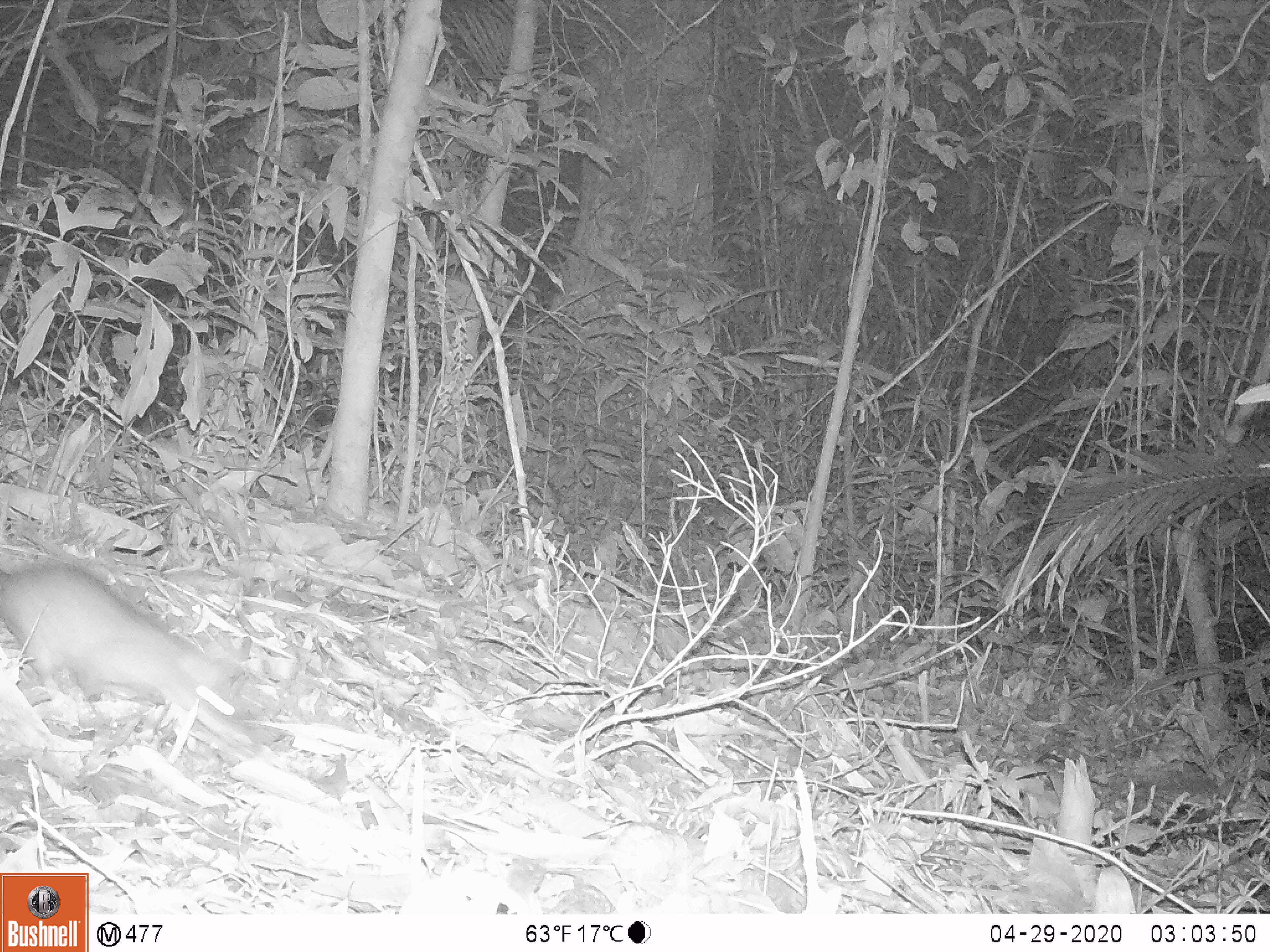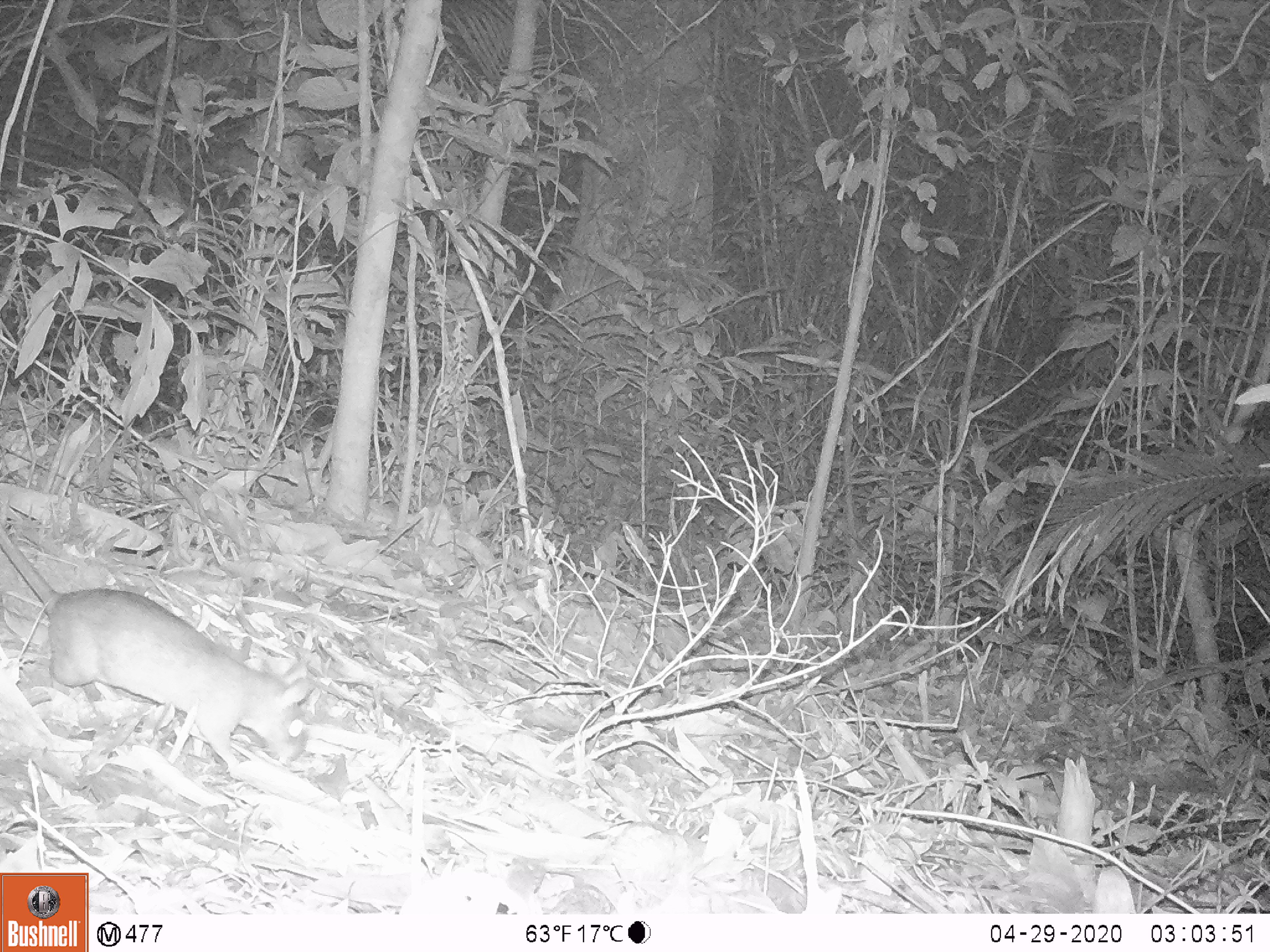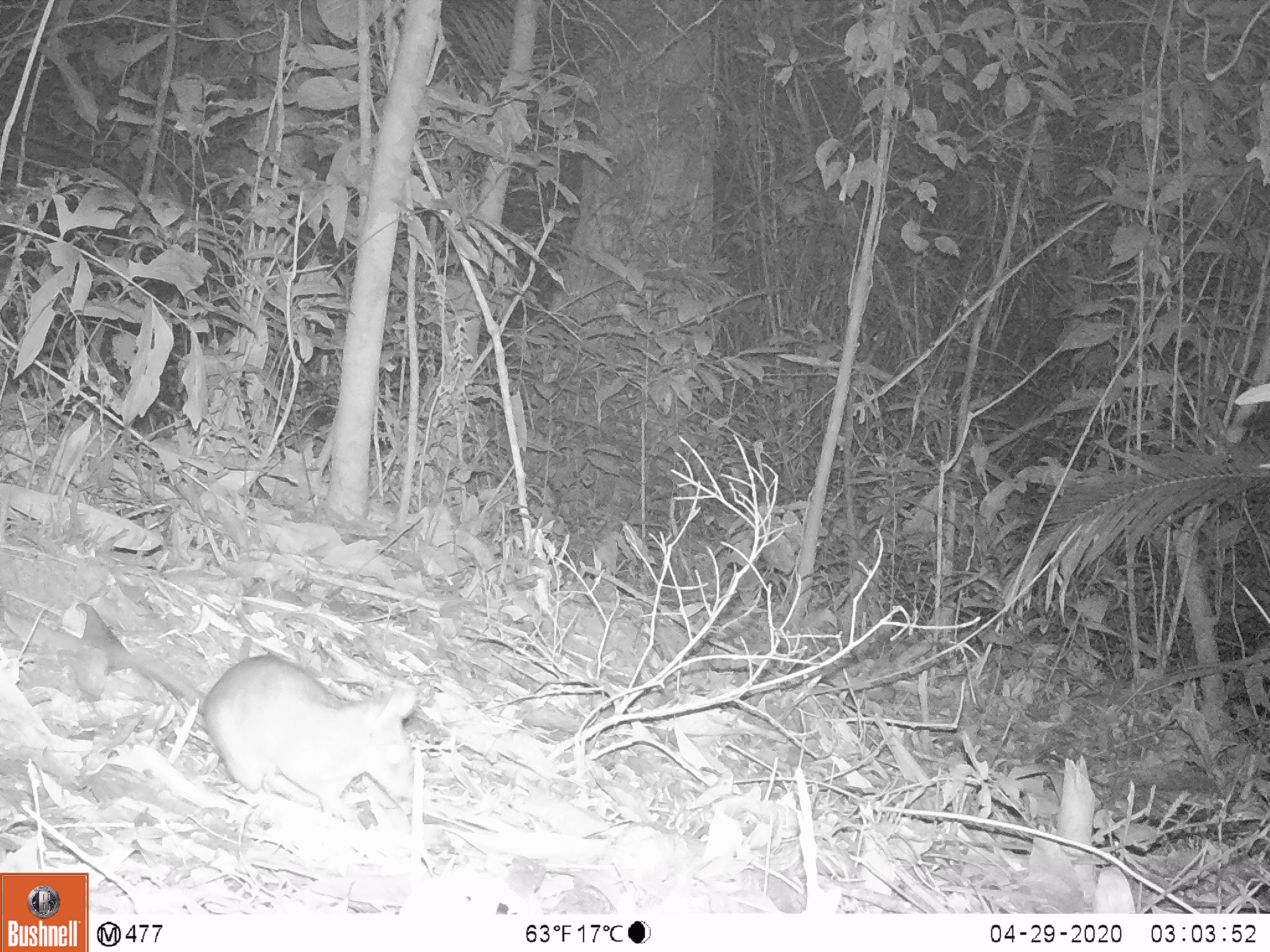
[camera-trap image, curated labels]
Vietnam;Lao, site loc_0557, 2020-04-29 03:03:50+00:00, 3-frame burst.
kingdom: Animalia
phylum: Chordata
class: Mammalia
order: Rodentia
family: Muridae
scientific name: Muridae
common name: old-world mice and rats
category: unidentified murid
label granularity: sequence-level